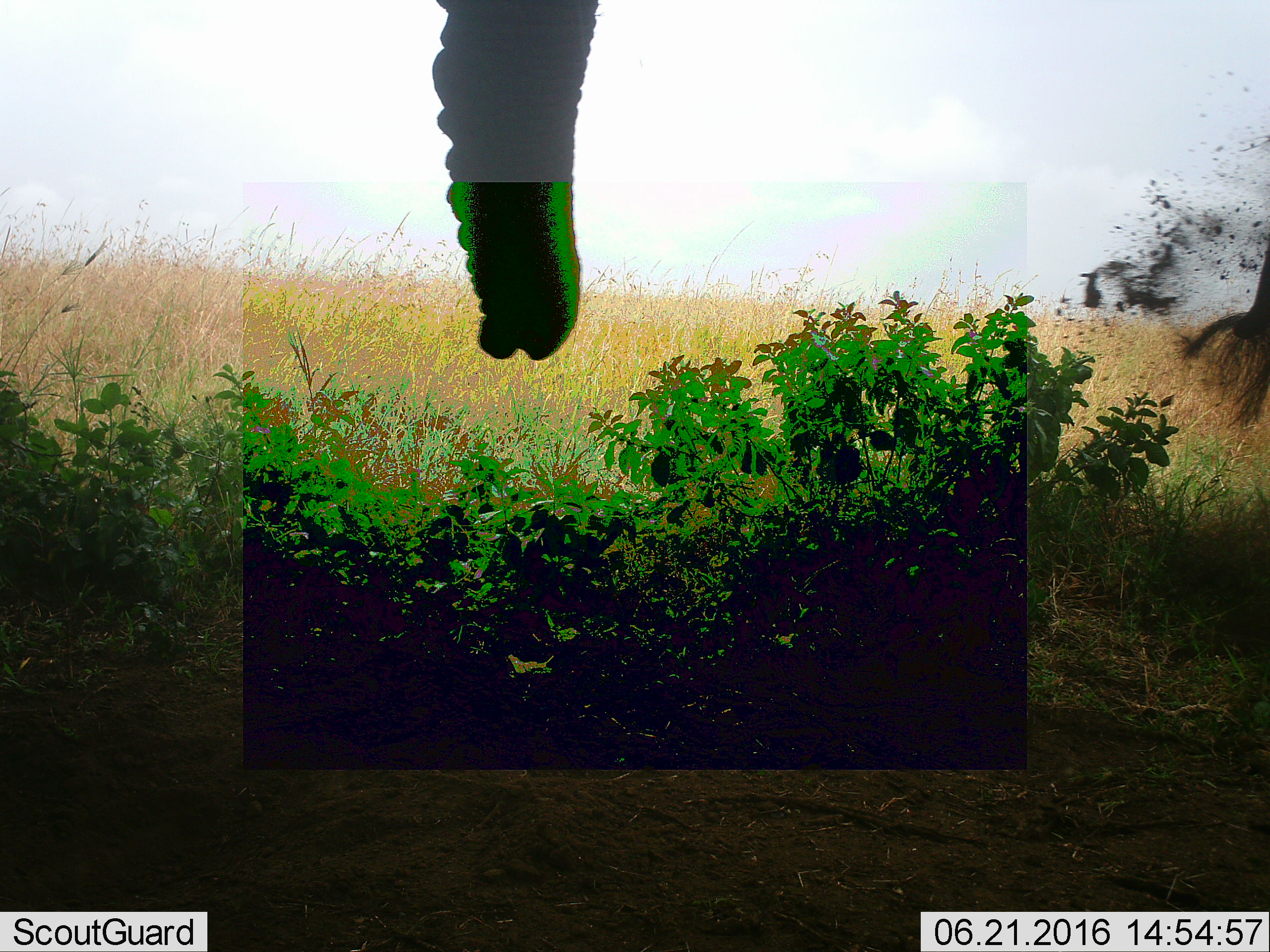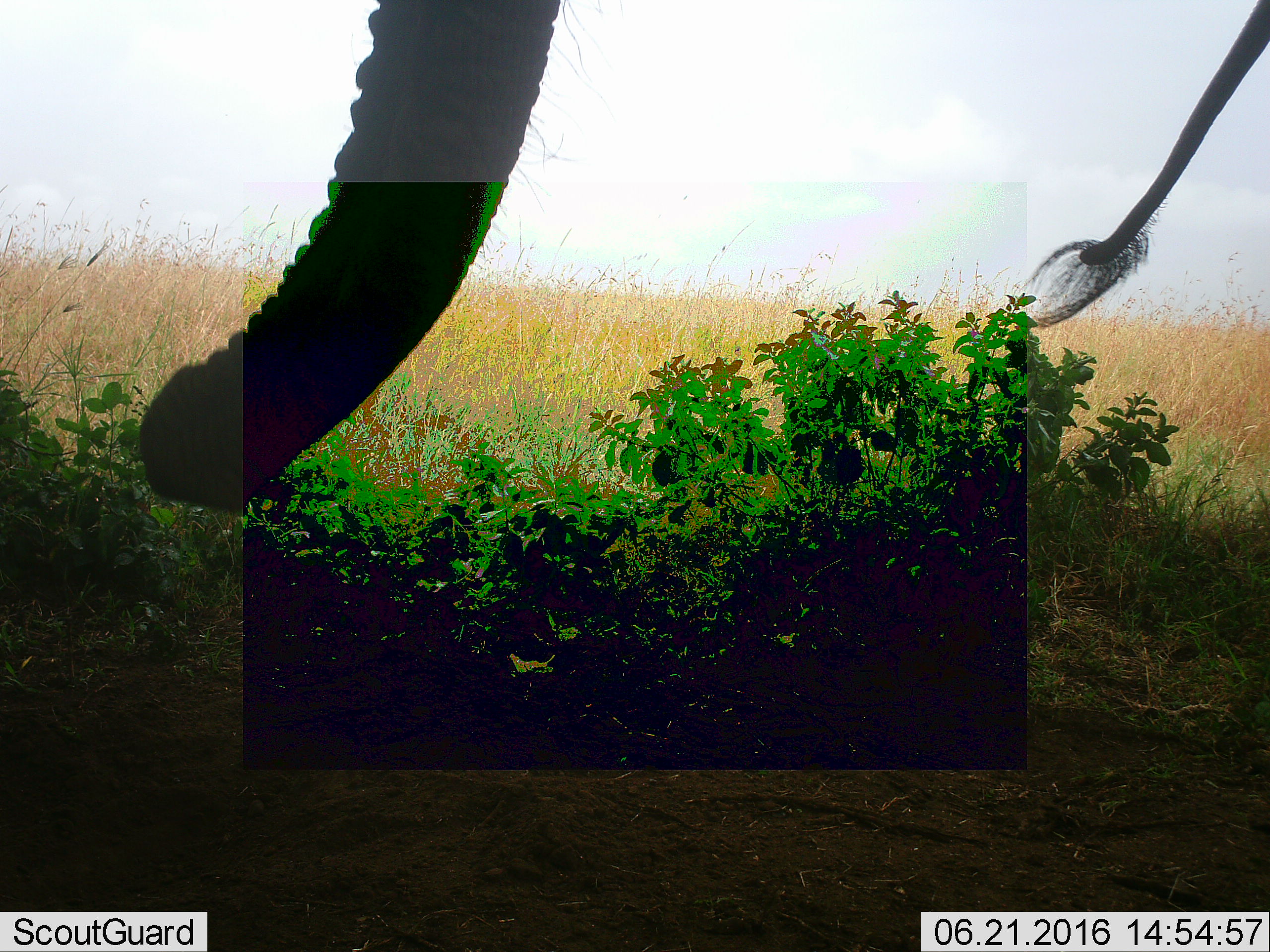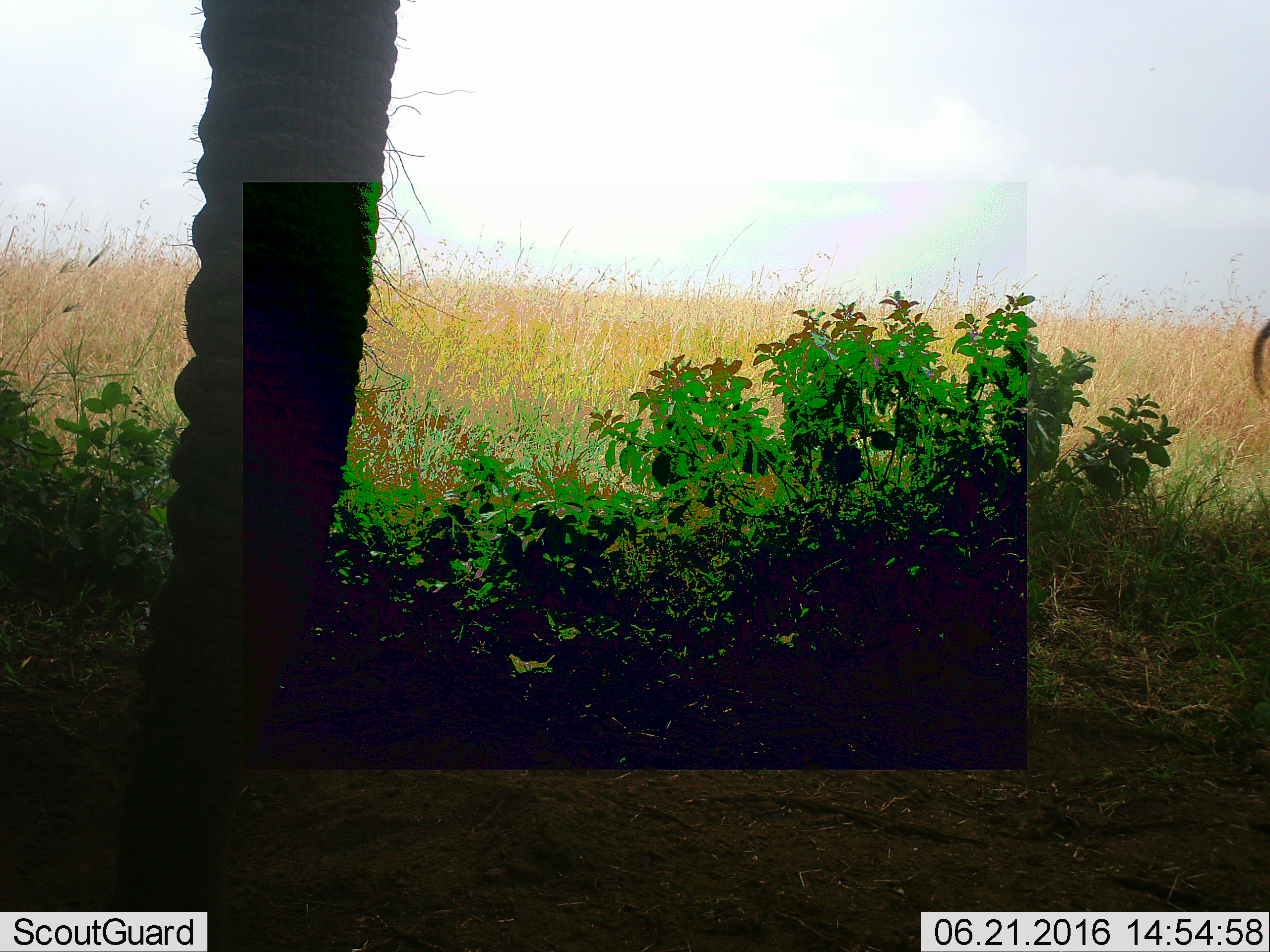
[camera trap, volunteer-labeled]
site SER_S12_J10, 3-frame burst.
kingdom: Animalia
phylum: Chordata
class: Mammalia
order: Proboscidea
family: Elephantidae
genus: Loxodonta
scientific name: Loxodonta africana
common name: african bush elephant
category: elephant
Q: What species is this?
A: Elephant (african bush elephant) (Loxodonta africana).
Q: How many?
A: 1.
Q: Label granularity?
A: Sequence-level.